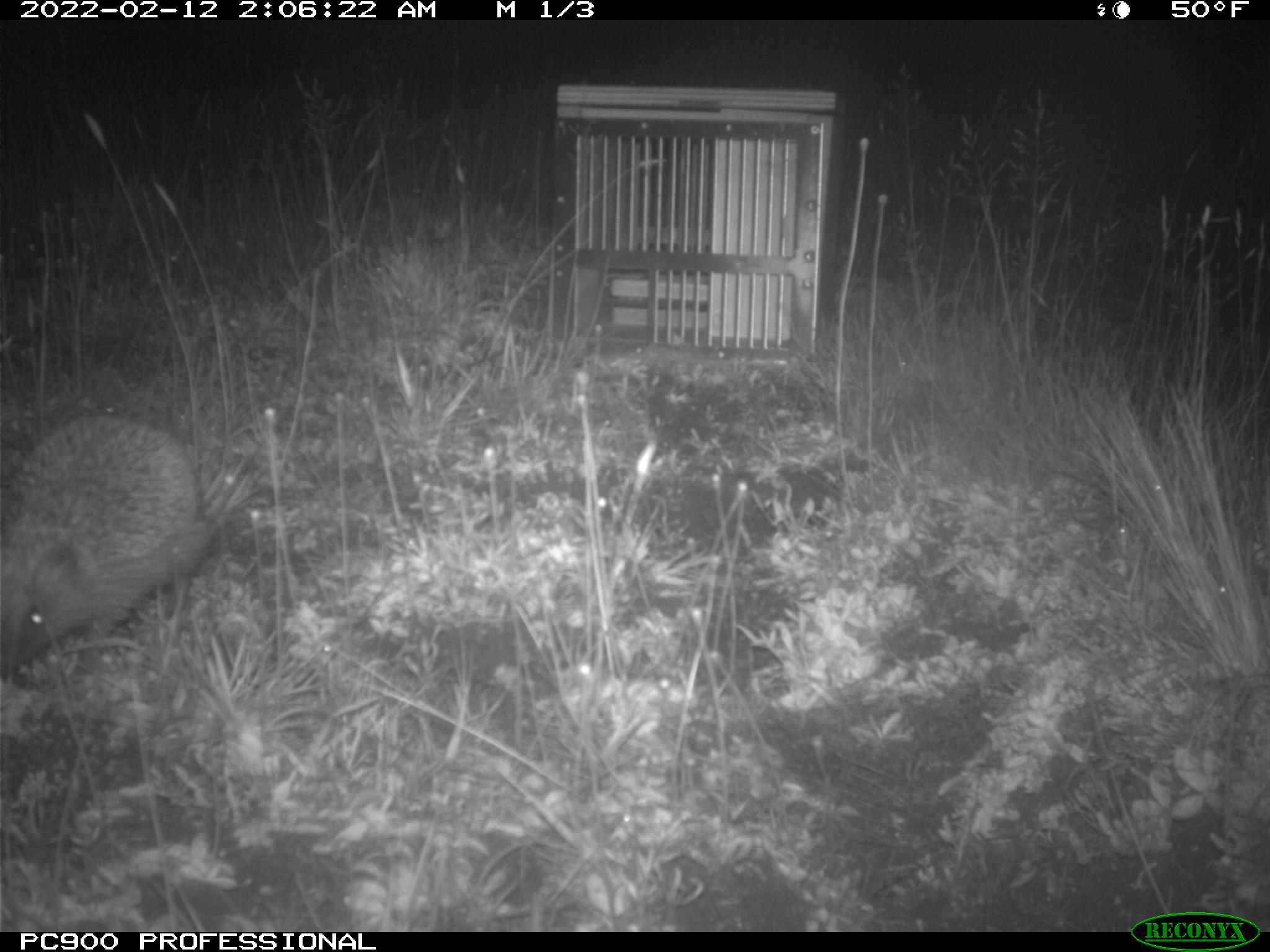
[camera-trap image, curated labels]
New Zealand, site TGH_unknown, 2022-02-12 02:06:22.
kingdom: Animalia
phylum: Chordata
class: Mammalia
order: Eulipotyphla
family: Erinaceidae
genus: Erinaceus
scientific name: Erinaceus europaeus europaeus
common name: european hedgehog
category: hedgehog